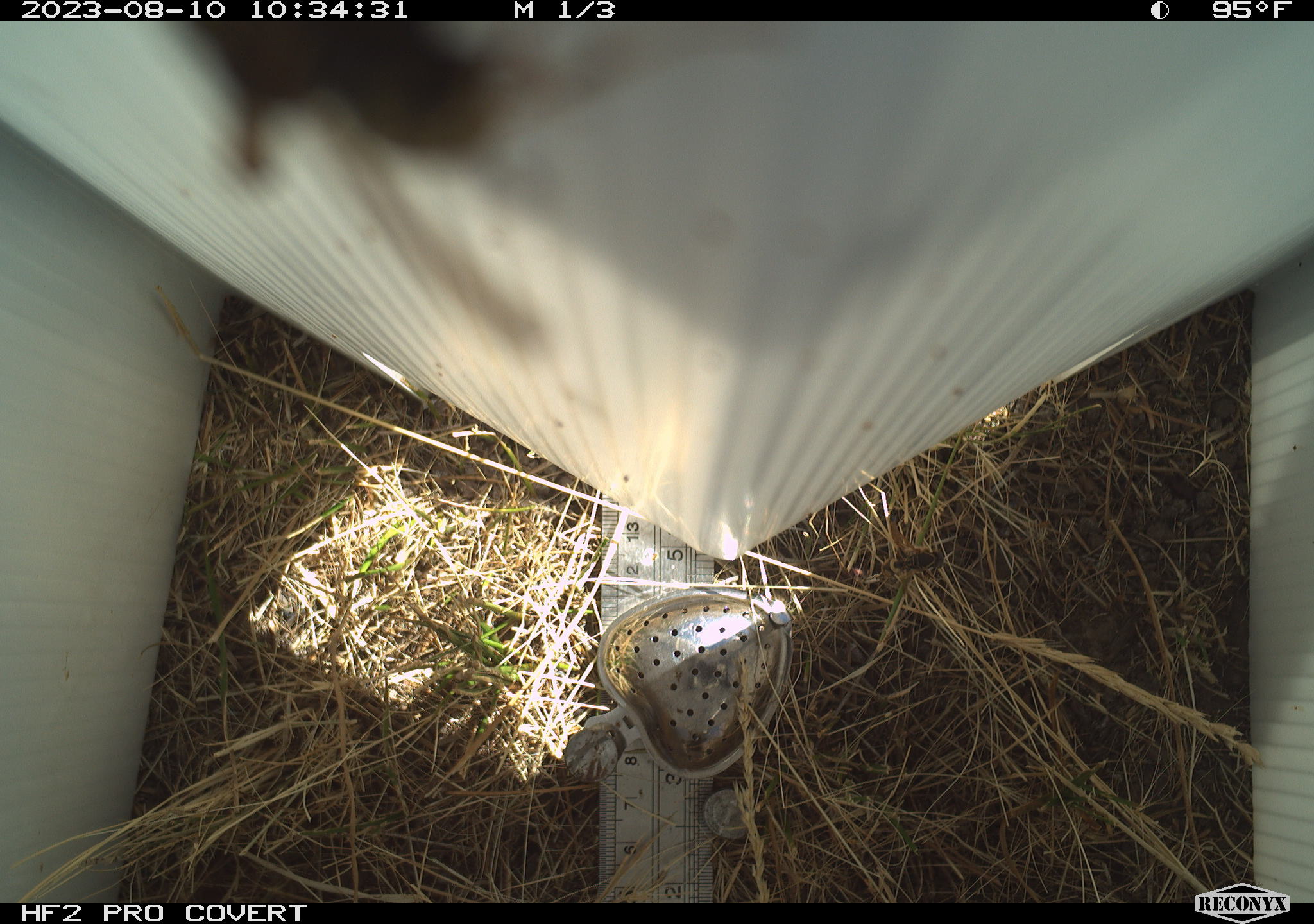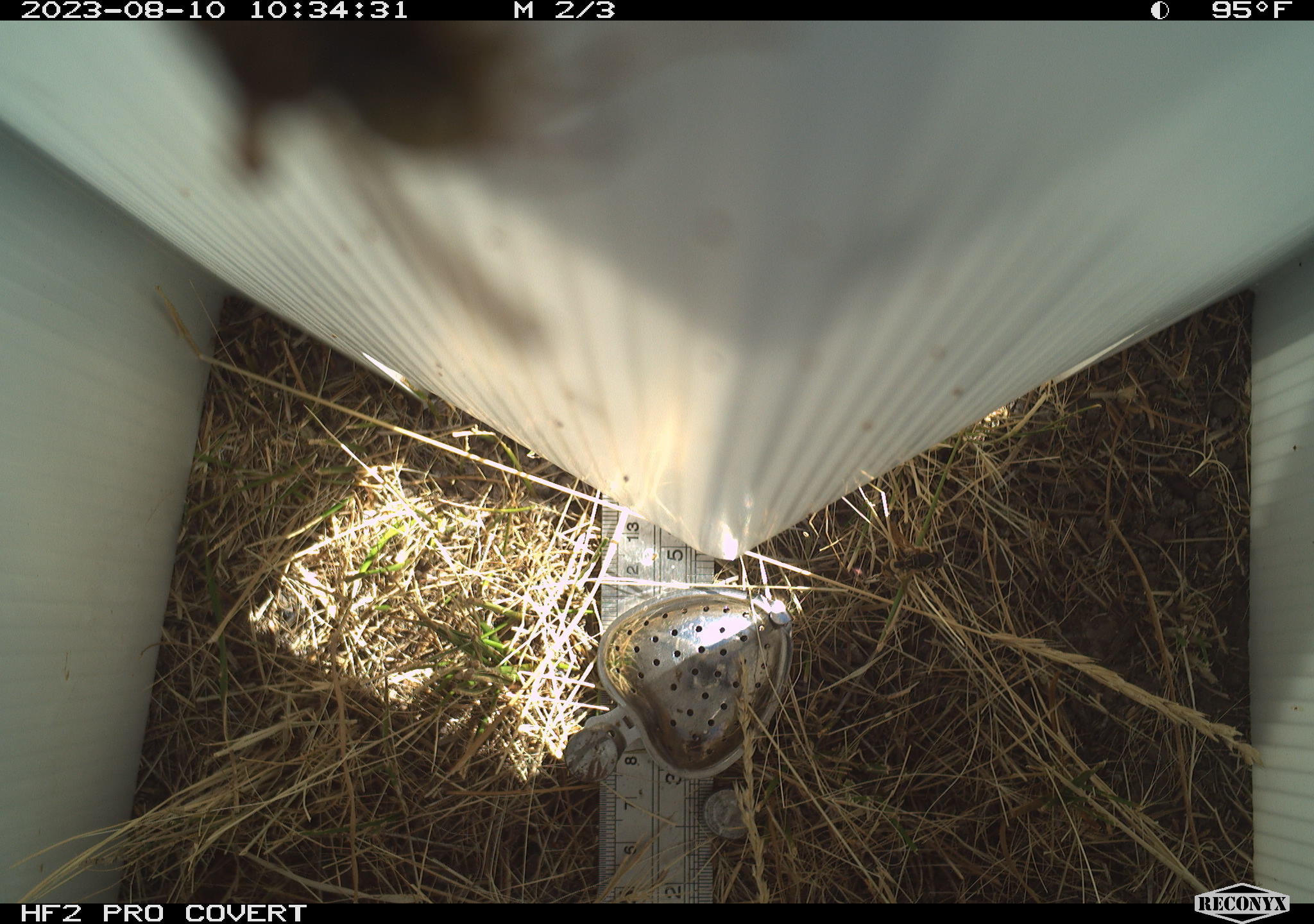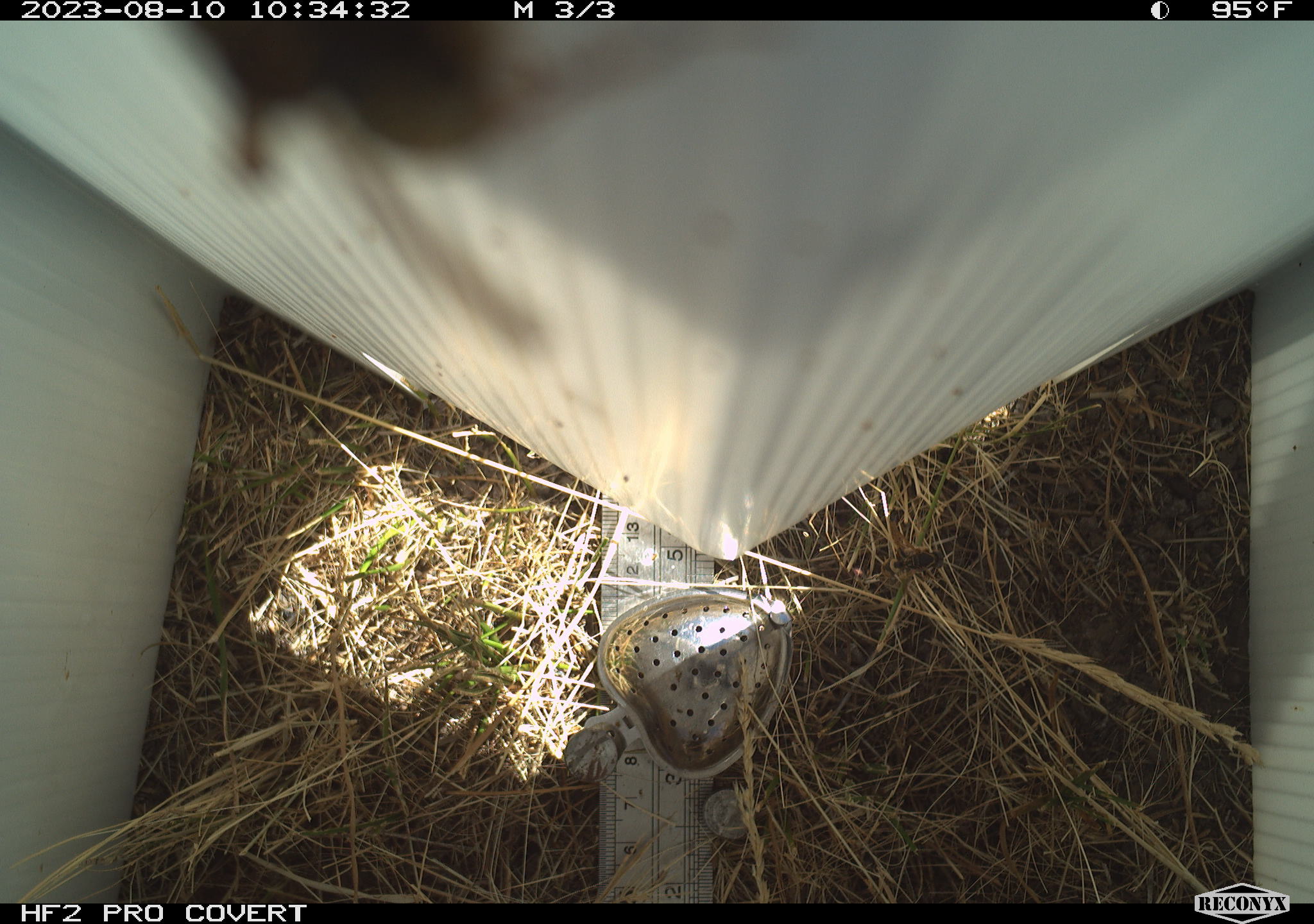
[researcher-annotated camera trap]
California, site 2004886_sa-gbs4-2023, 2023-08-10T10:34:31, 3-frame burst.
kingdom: Animalia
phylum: Arthropoda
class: Insecta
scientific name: Insecta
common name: insect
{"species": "insect (Insecta)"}